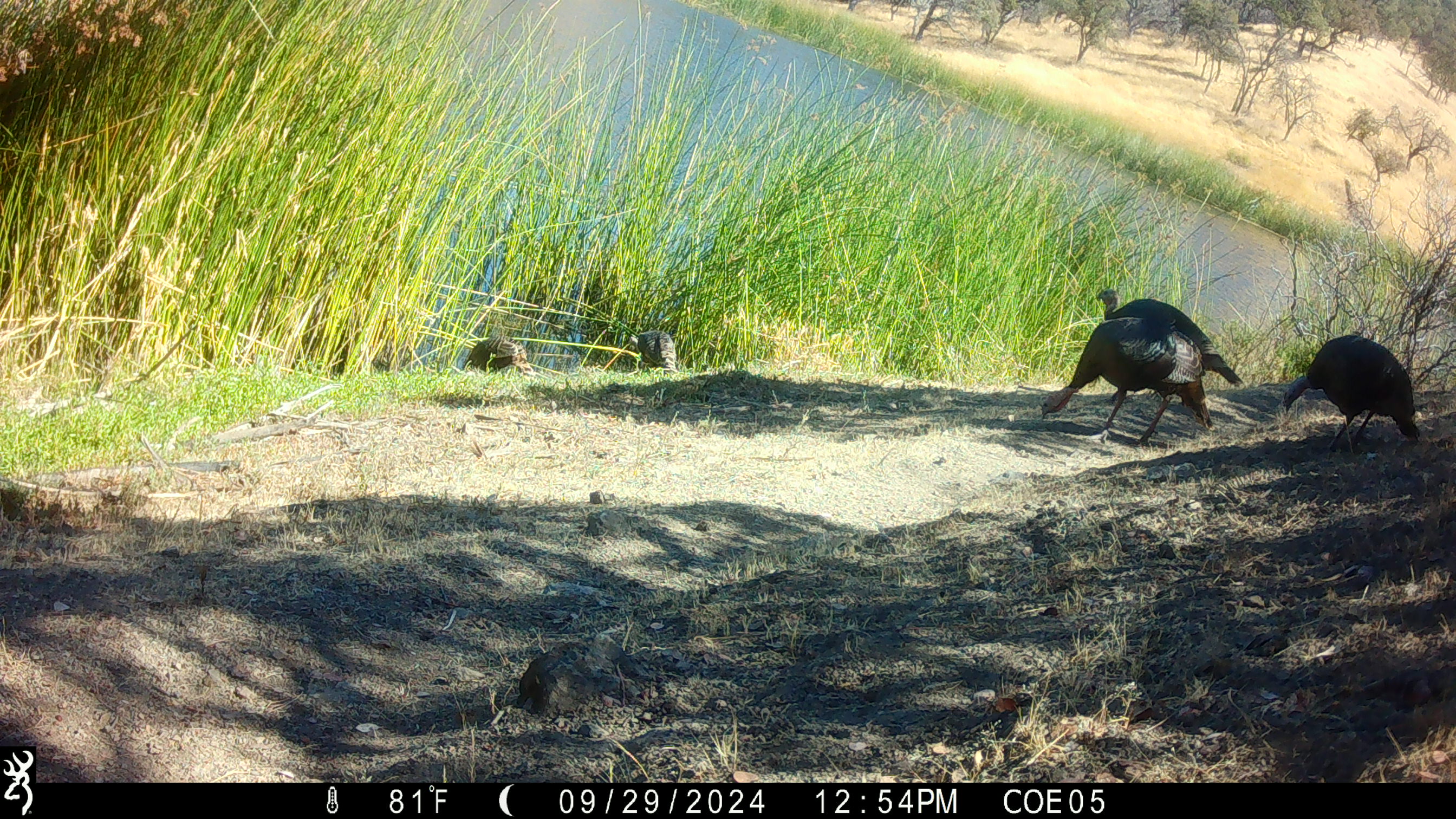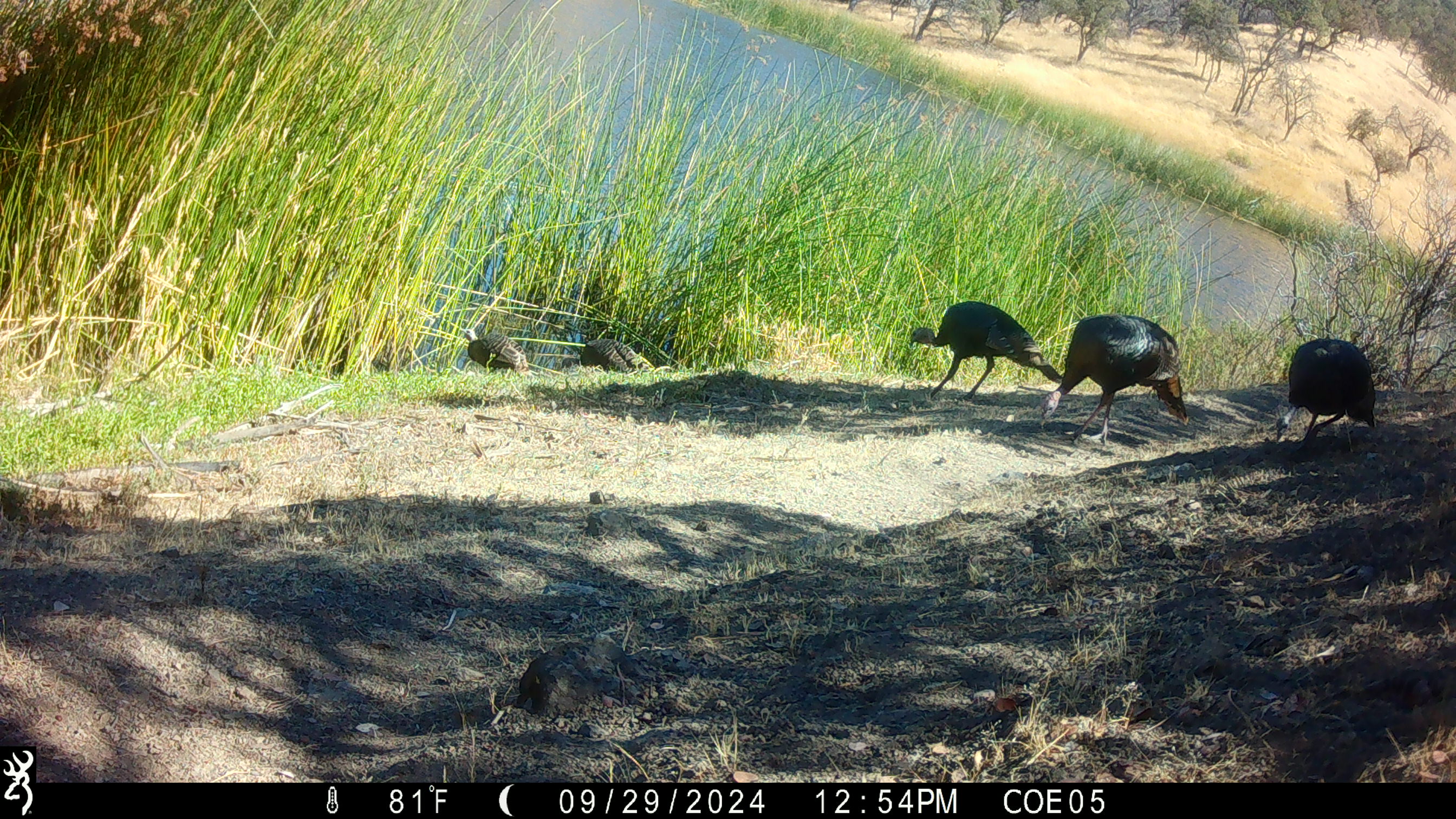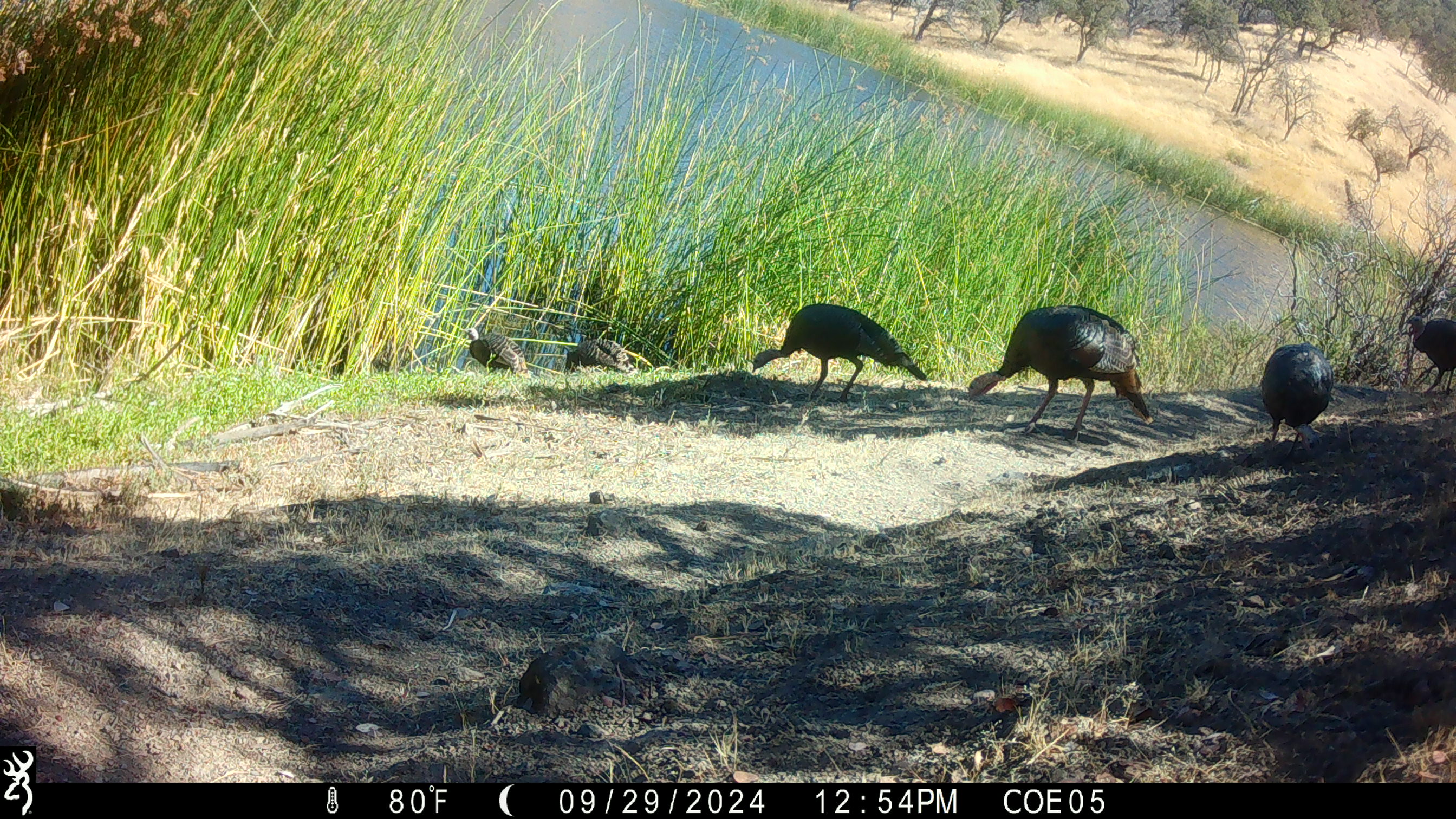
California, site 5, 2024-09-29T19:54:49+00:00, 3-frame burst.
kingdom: Animalia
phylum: Chordata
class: Aves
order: Galliformes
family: Phasianidae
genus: Meleagris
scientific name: Meleagris gallopavo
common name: turkey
Turkey (Meleagris gallopavo).